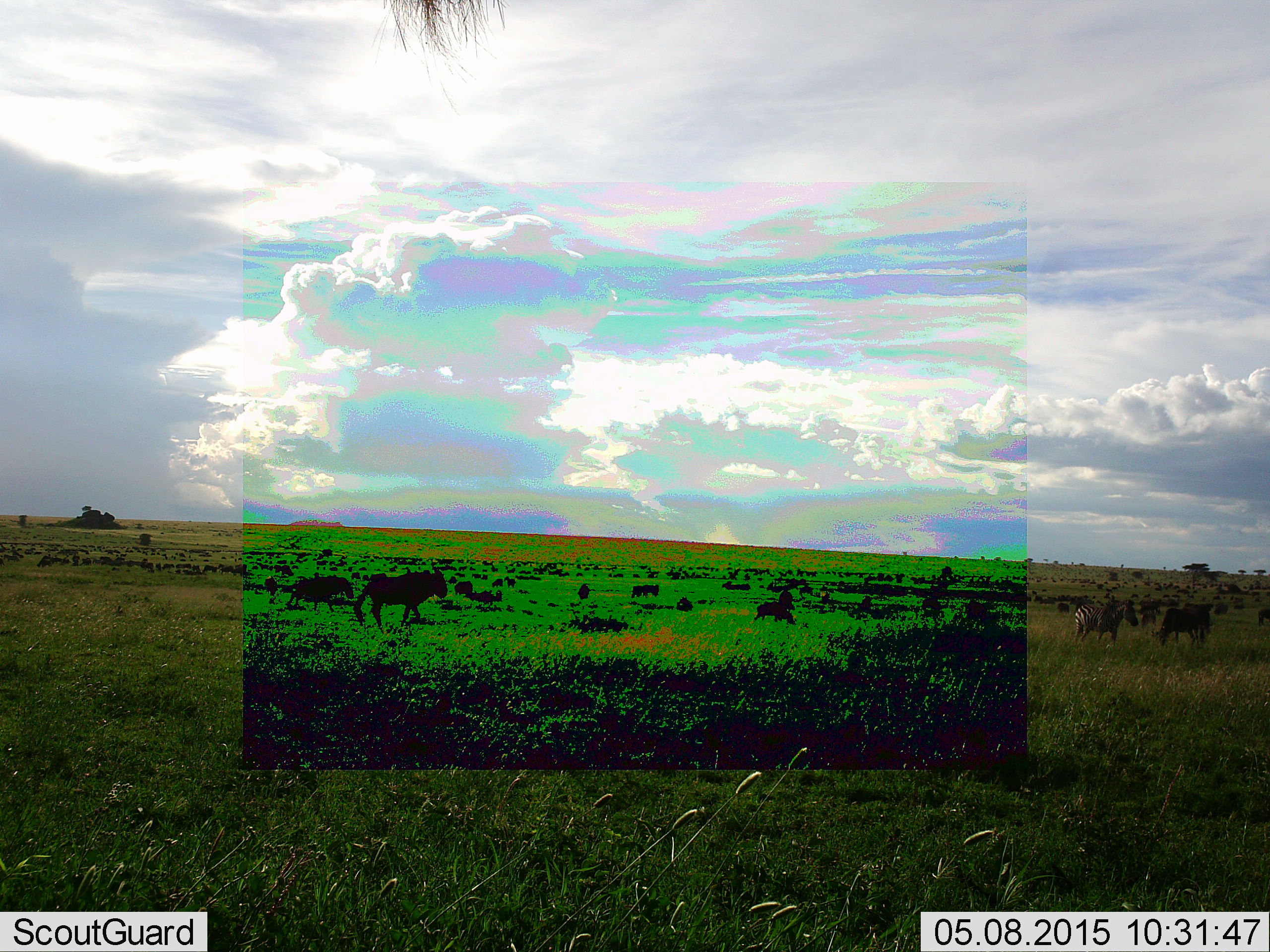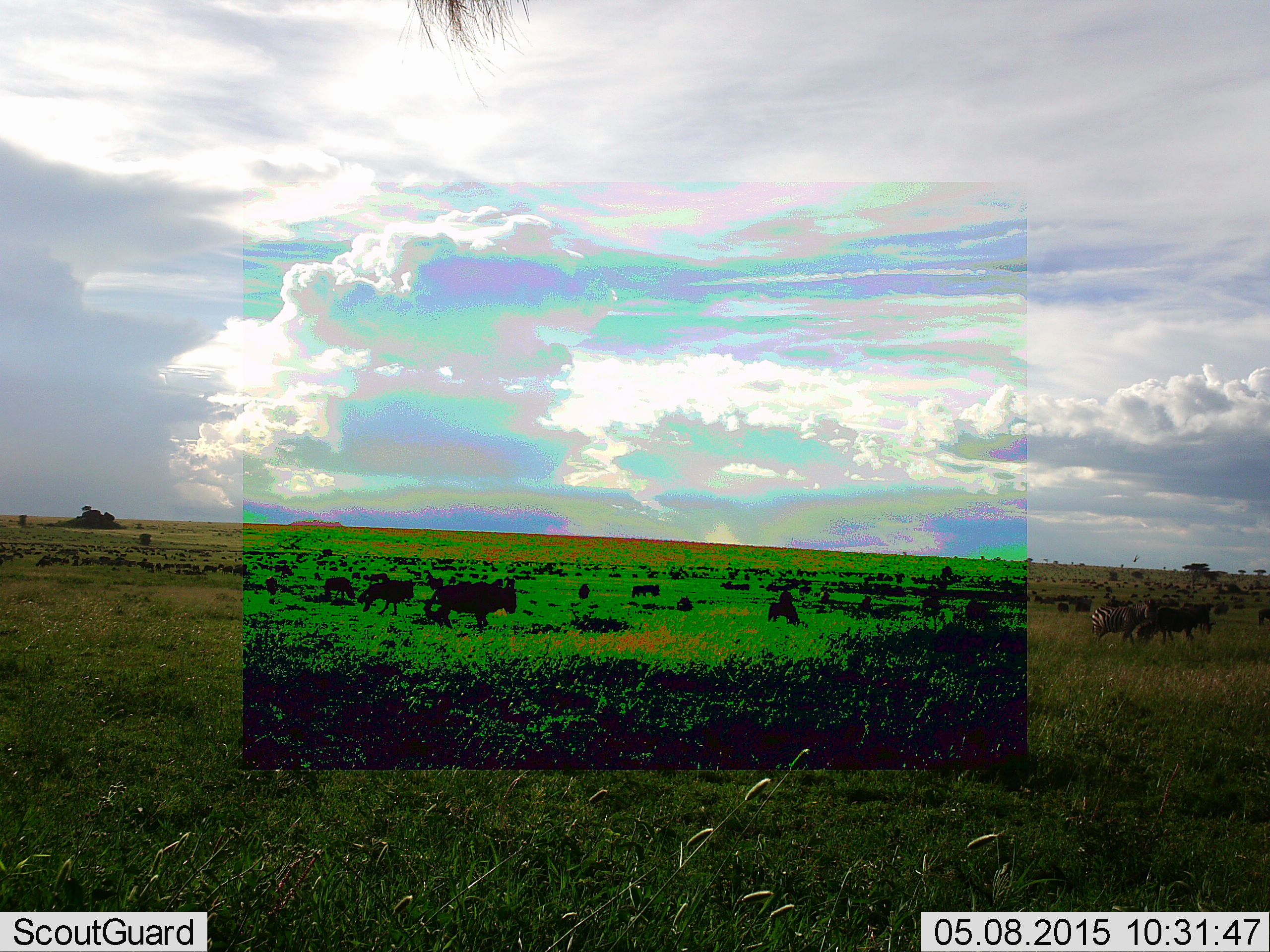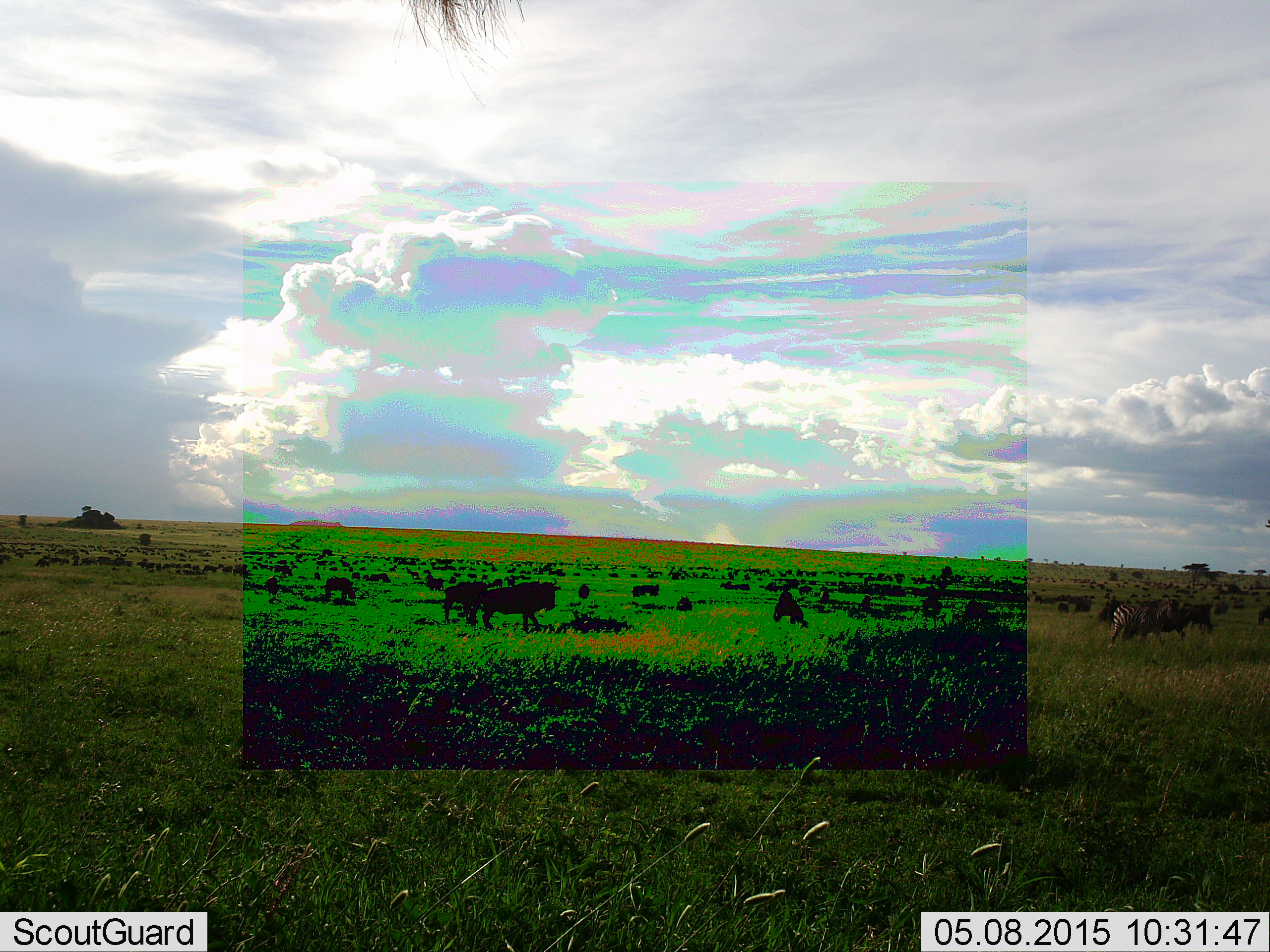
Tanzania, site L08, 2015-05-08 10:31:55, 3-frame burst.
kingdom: Animalia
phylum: Chordata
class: Mammalia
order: Artiodactyla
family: Bovidae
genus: Connochaetes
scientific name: Connochaetes taurinus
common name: blue wildebeest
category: wildebeest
Wildebeest (blue wildebeest) (Connochaetes taurinus), count 8. Behavior (volunteer vote fractions): standing 41%, resting 0%, moving 82%, interacting 0%. Young present (vote fraction): 6%. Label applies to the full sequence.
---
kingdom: Animalia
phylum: Chordata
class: Mammalia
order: Perissodactyla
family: Equidae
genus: Equus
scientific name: Equus quagga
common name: plains zebra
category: zebra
Zebra (plains zebra) (Equus quagga), count 1. Behavior (volunteer vote fractions): standing 9%, resting 0%, moving 100%, interacting 0%. Young present (vote fraction): 0%. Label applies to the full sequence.